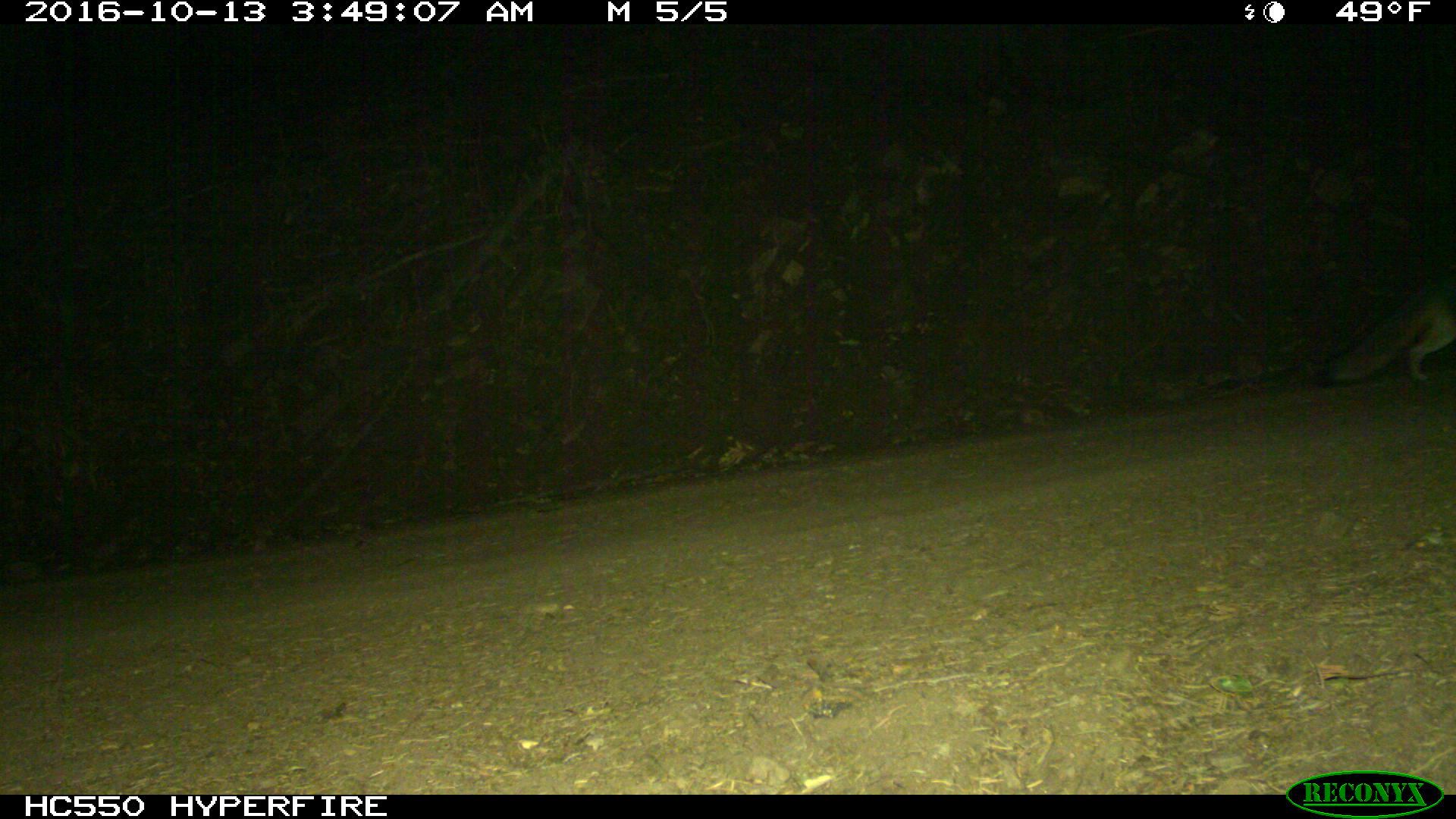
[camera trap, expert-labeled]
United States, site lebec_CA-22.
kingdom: Animalia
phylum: Chordata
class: Mammalia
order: Carnivora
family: Canidae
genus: Urocyon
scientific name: Urocyon cinereoargenteus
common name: gray fox